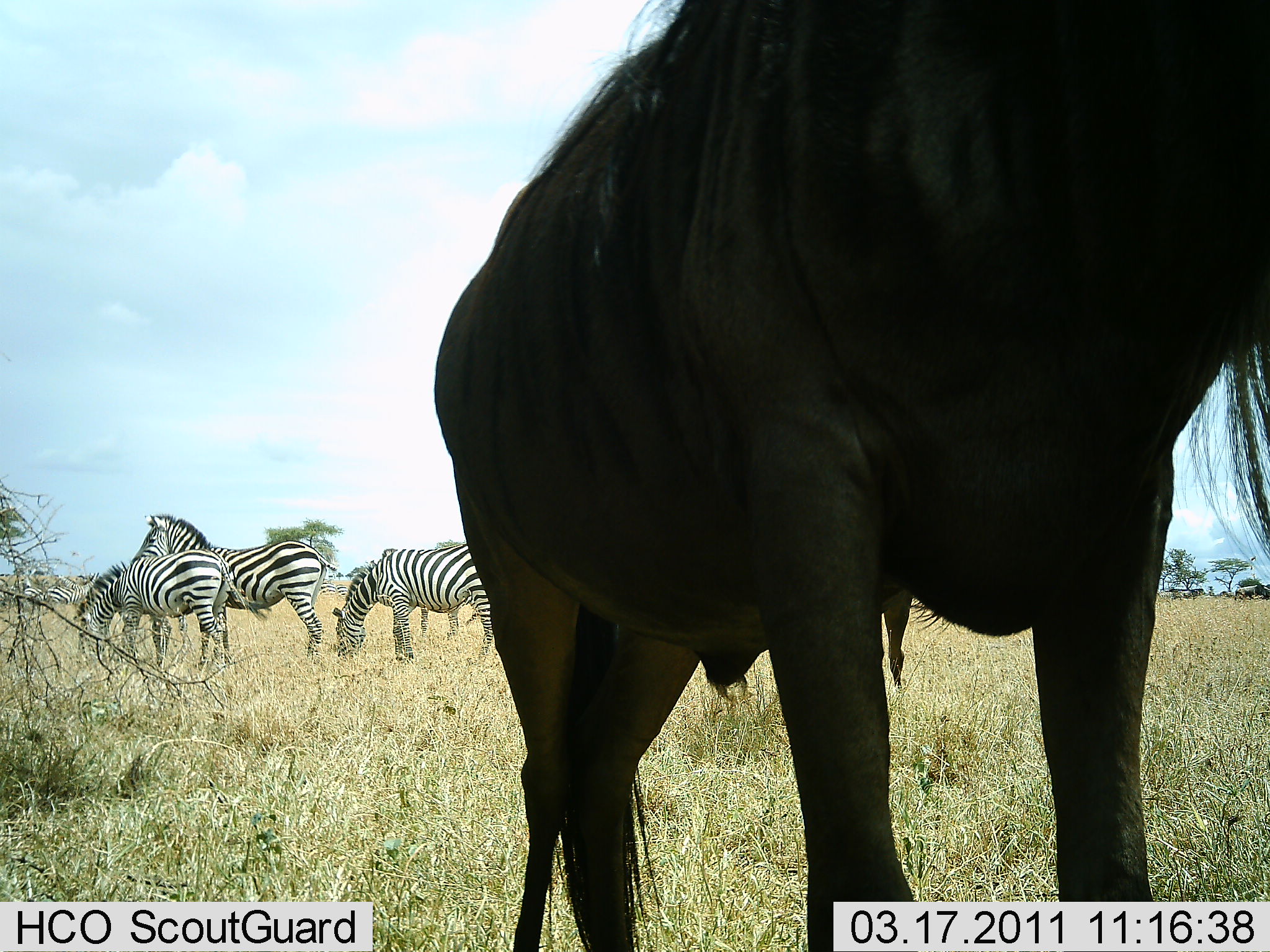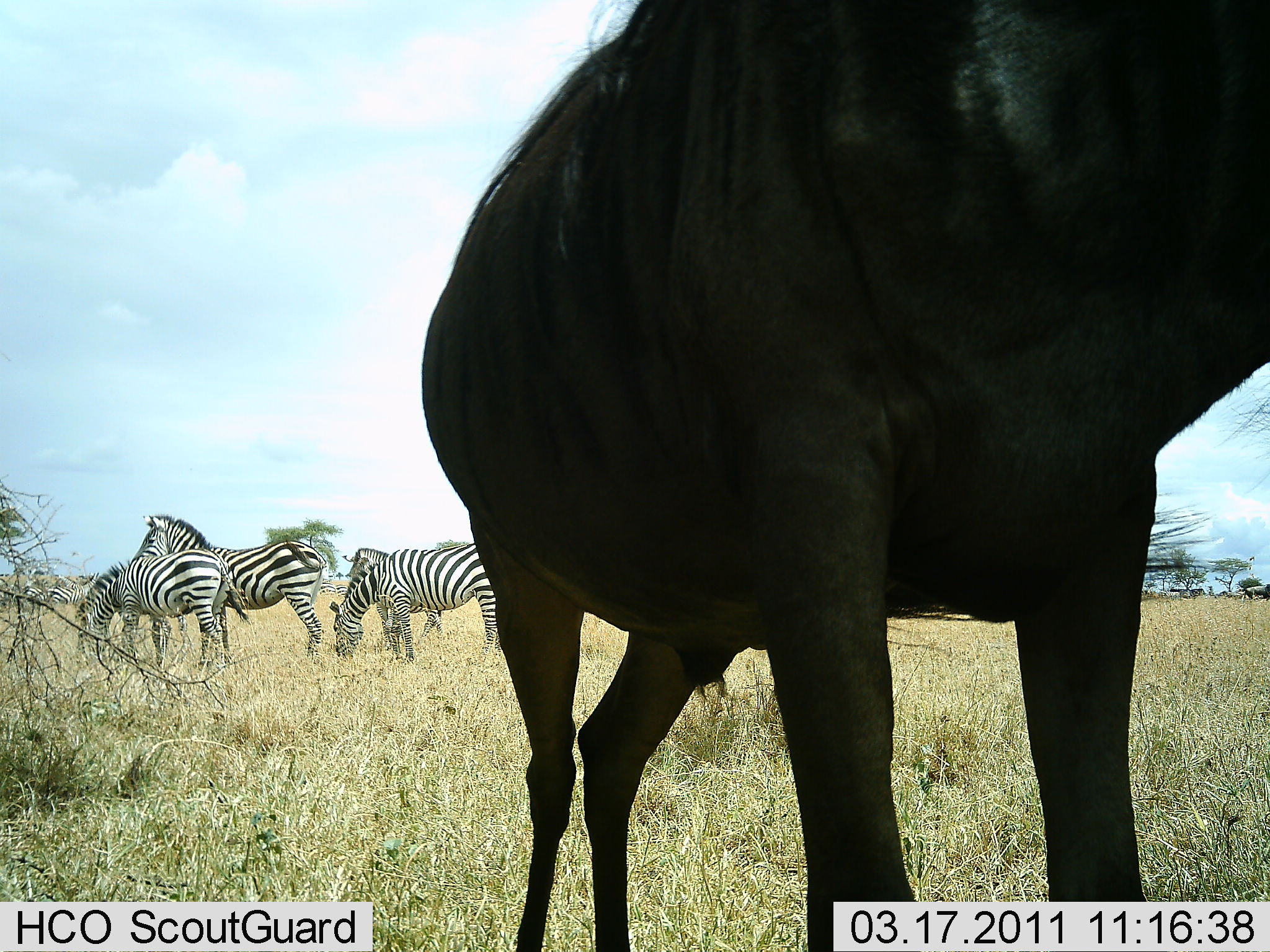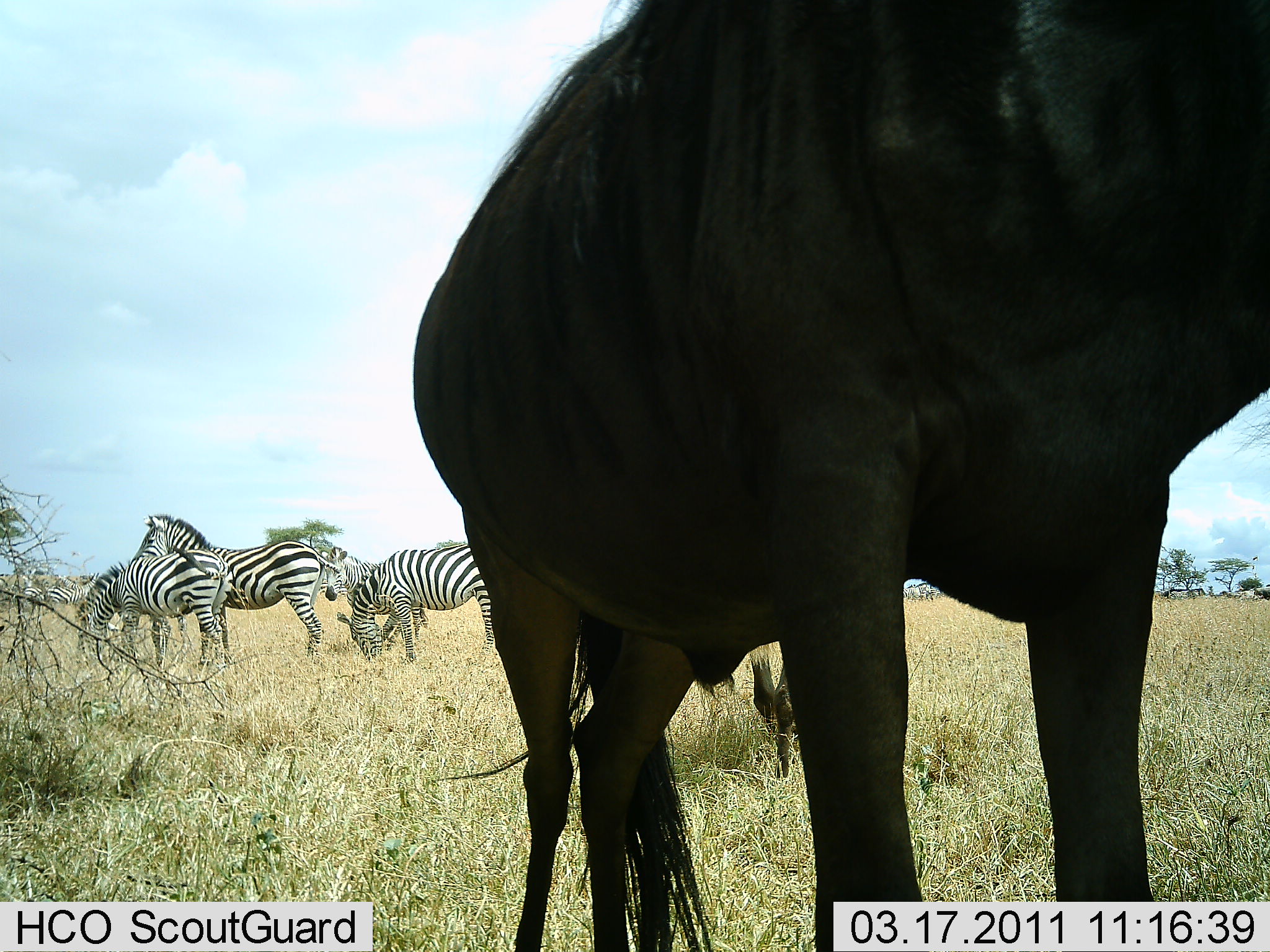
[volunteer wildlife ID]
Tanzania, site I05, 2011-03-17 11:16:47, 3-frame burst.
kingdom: Animalia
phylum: Chordata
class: Mammalia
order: Artiodactyla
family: Bovidae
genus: Connochaetes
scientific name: Connochaetes taurinus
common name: blue wildebeest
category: wildebeest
Wildebeest (blue wildebeest) (Connochaetes taurinus), count 2. Behavior (volunteer vote fractions): standing 100%, resting 9%, moving 36%, interacting 0%. Young present (vote fraction): 0%. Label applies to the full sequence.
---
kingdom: Animalia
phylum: Chordata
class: Mammalia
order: Perissodactyla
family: Equidae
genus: Equus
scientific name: Equus quagga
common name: plains zebra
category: zebra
Zebra (plains zebra) (Equus quagga), count 4. Behavior (volunteer vote fractions): standing 92%, resting 8%, moving 17%, interacting 0%. Young present (vote fraction): 8%. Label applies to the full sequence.